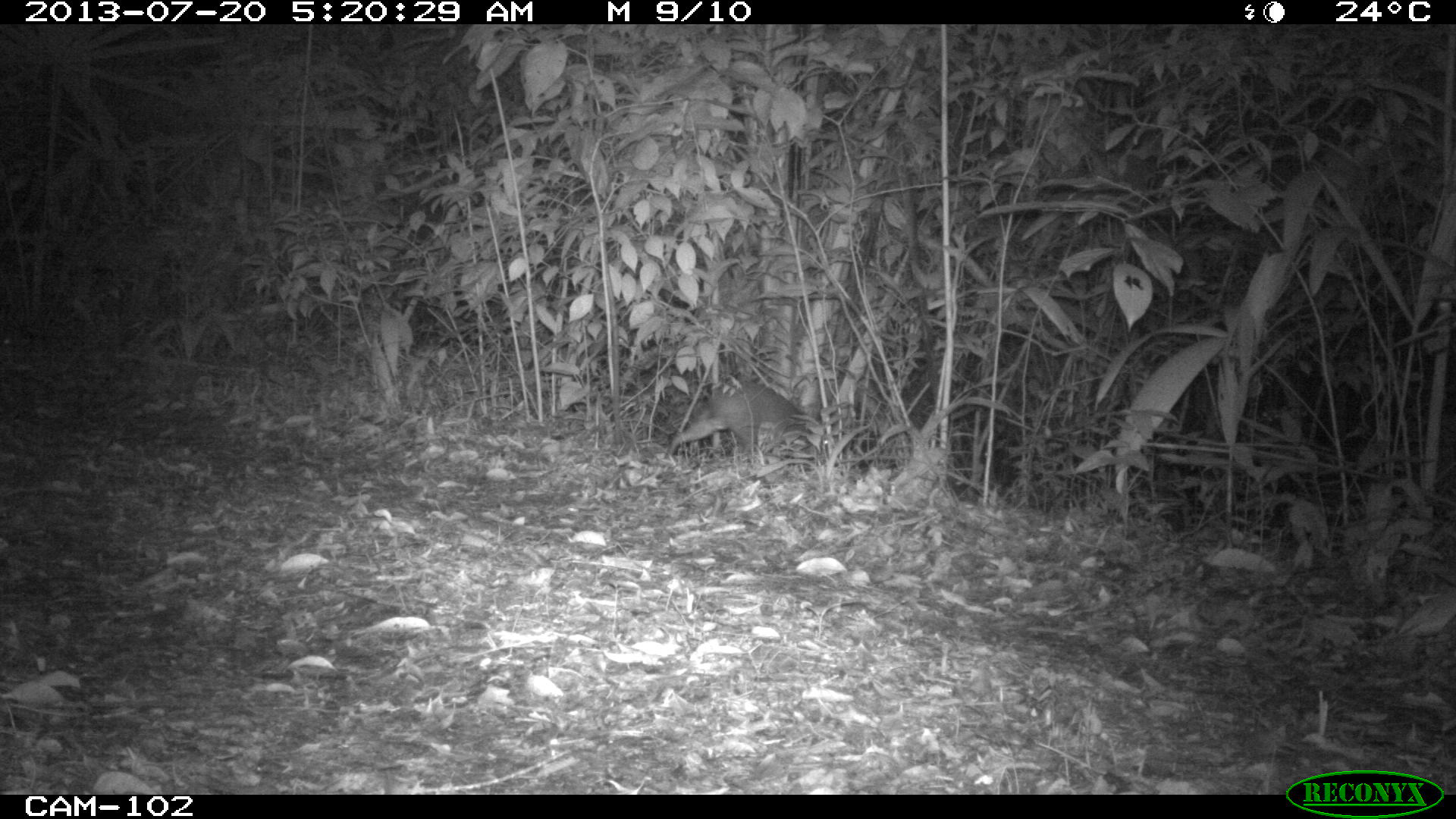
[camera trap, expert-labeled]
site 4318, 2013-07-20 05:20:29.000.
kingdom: Animalia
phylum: Chordata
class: Mammalia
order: Rodentia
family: Dasyproctidae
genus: Dasyprocta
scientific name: Dasyprocta punctata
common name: central american agouti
Dasyprocta punctata (central american agouti), count 1.